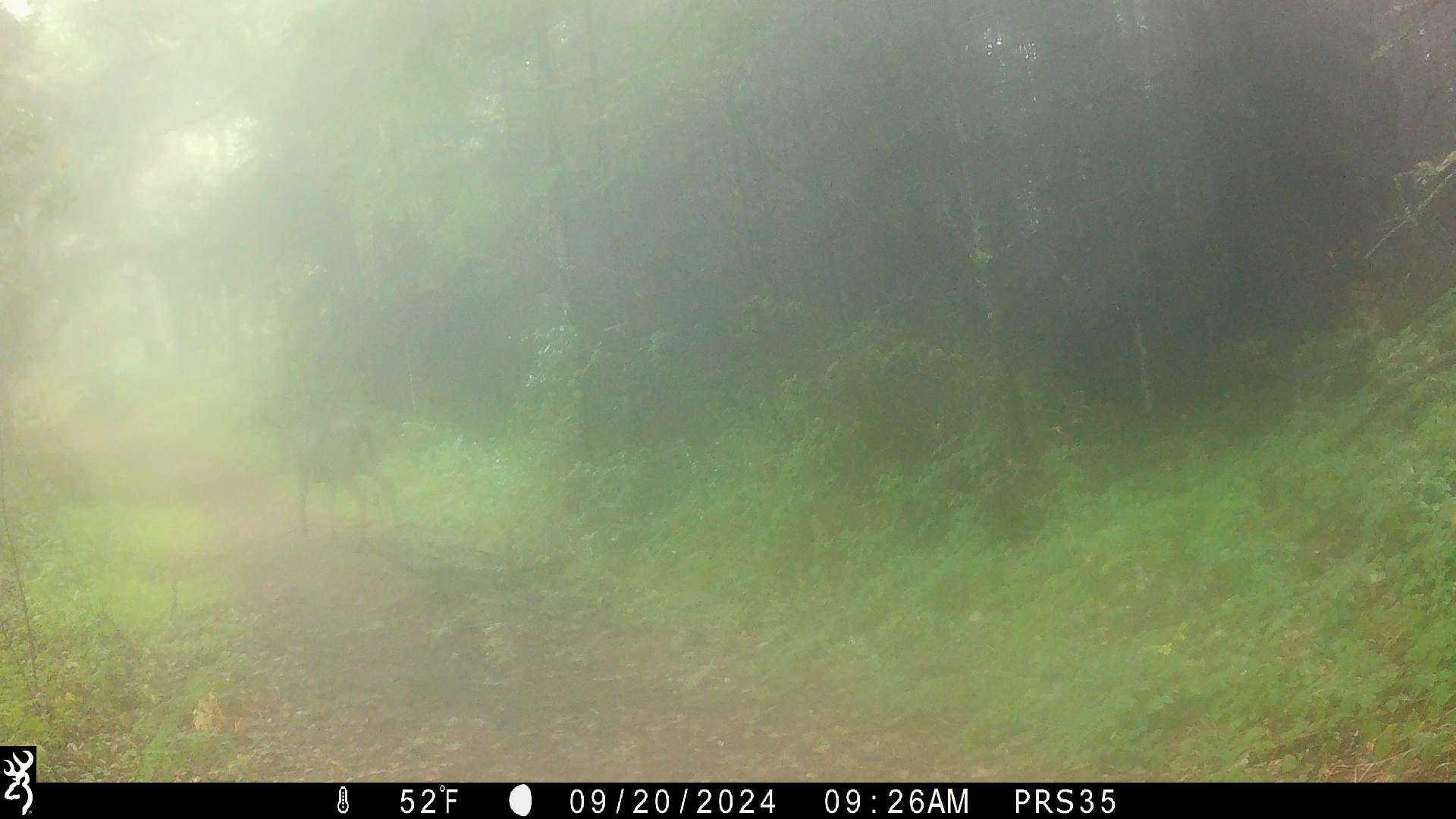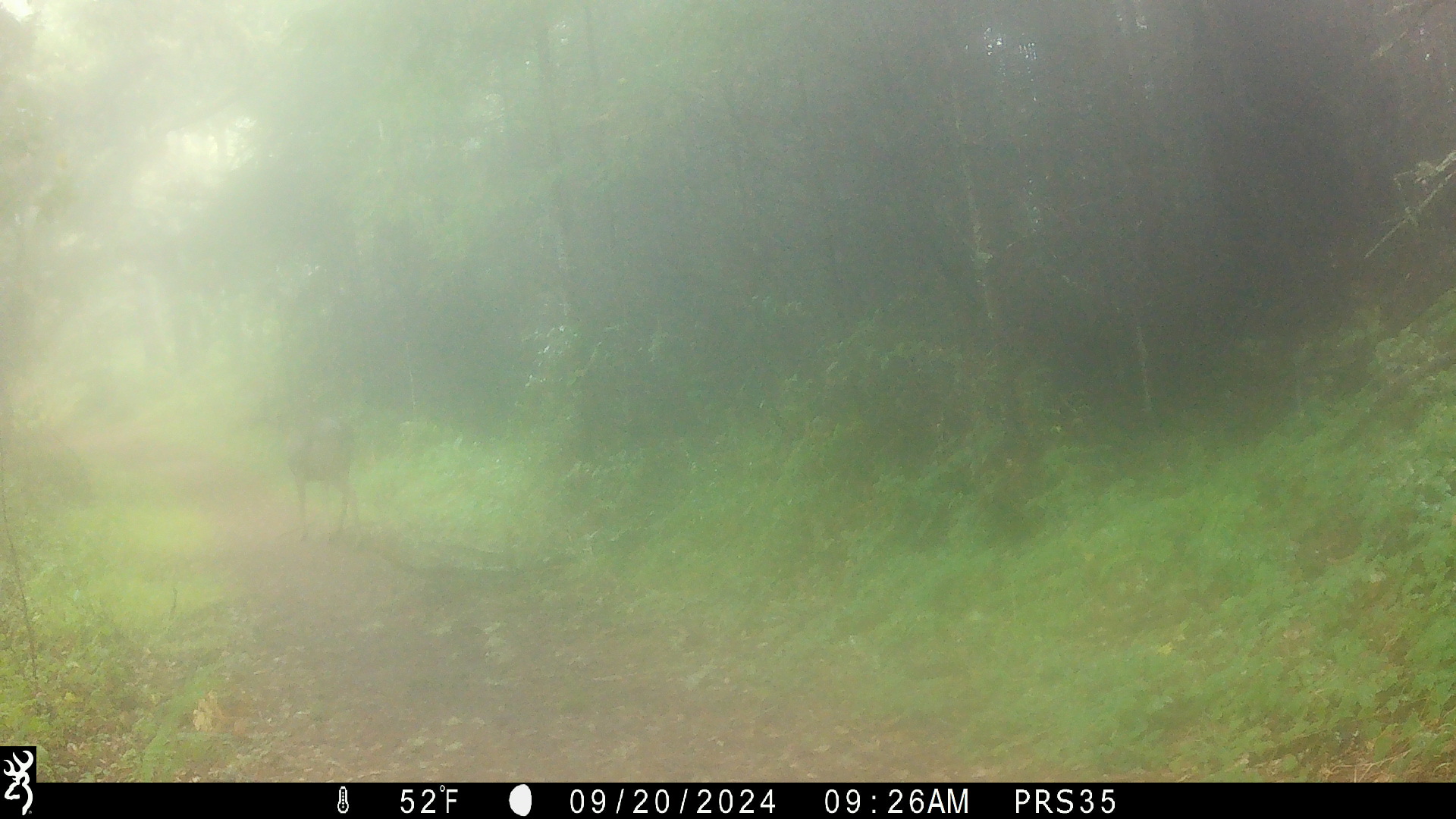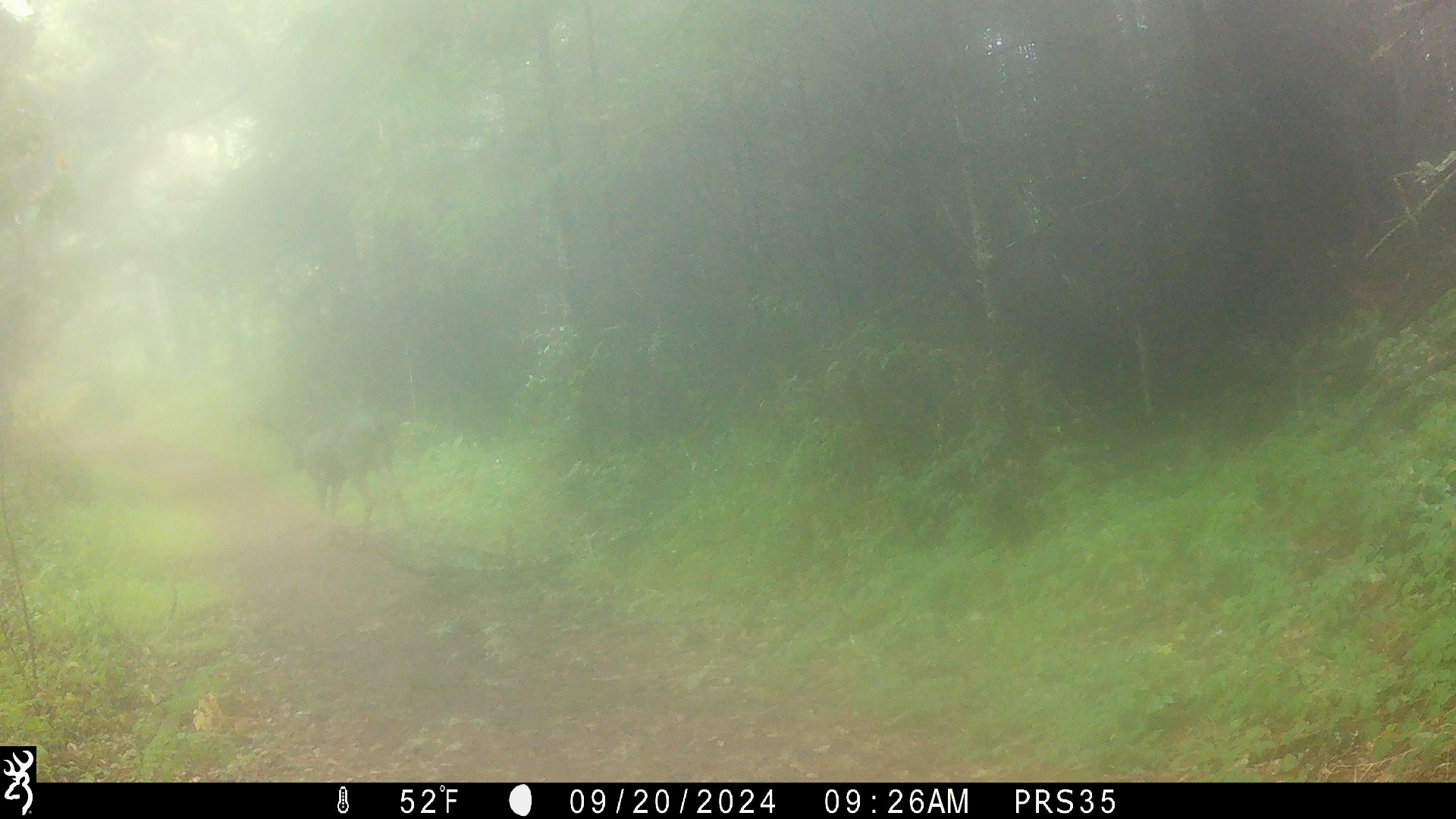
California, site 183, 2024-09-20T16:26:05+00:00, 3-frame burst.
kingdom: Animalia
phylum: Chordata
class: Mammalia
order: Artiodactyla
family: Cervidae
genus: Odocoileus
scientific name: Odocoileus hemionus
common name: mule deer